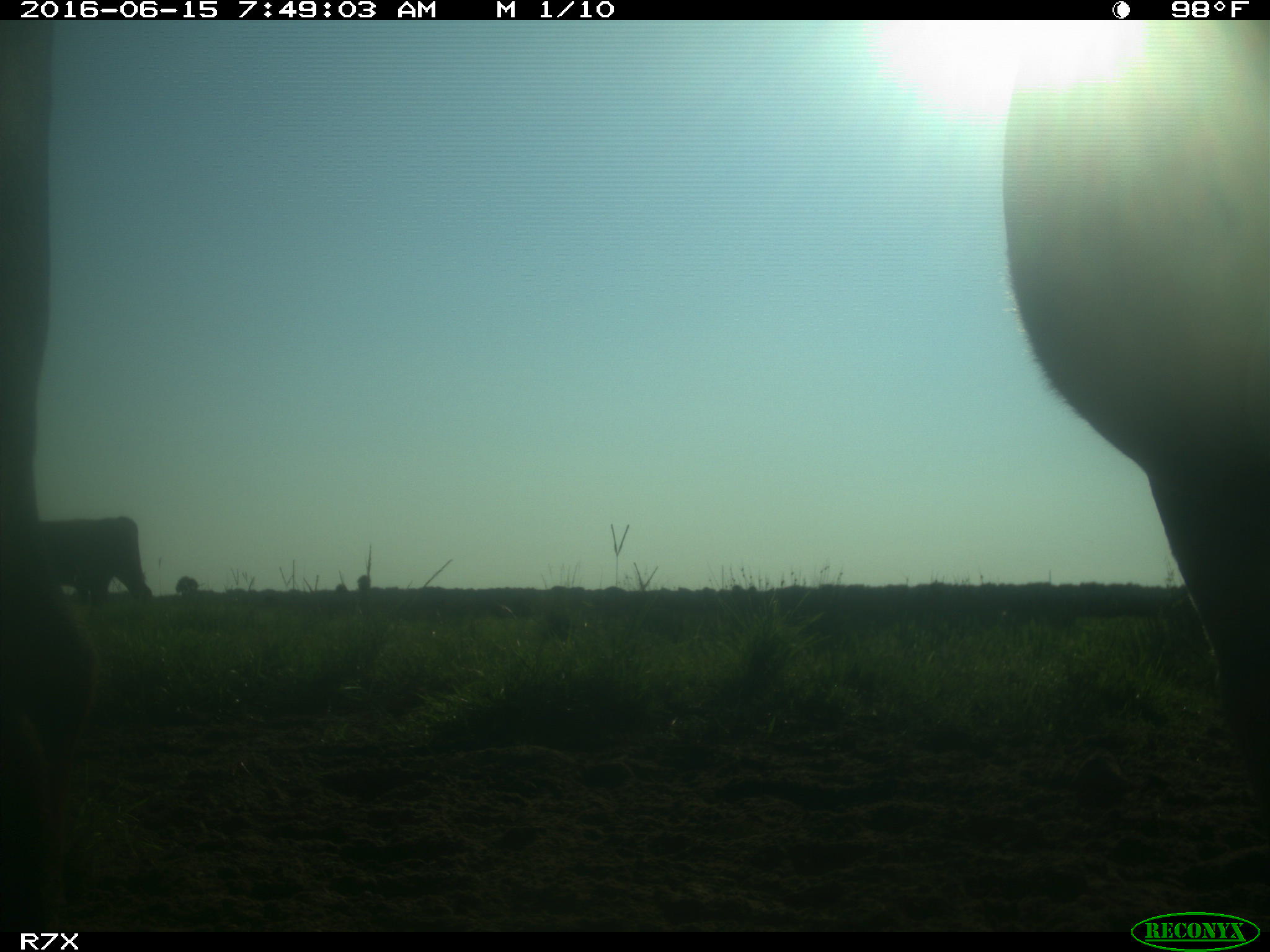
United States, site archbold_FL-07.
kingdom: Animalia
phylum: Chordata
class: Mammalia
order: Artiodactyla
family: Bovidae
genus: Bos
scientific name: Bos taurus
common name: domestic cow